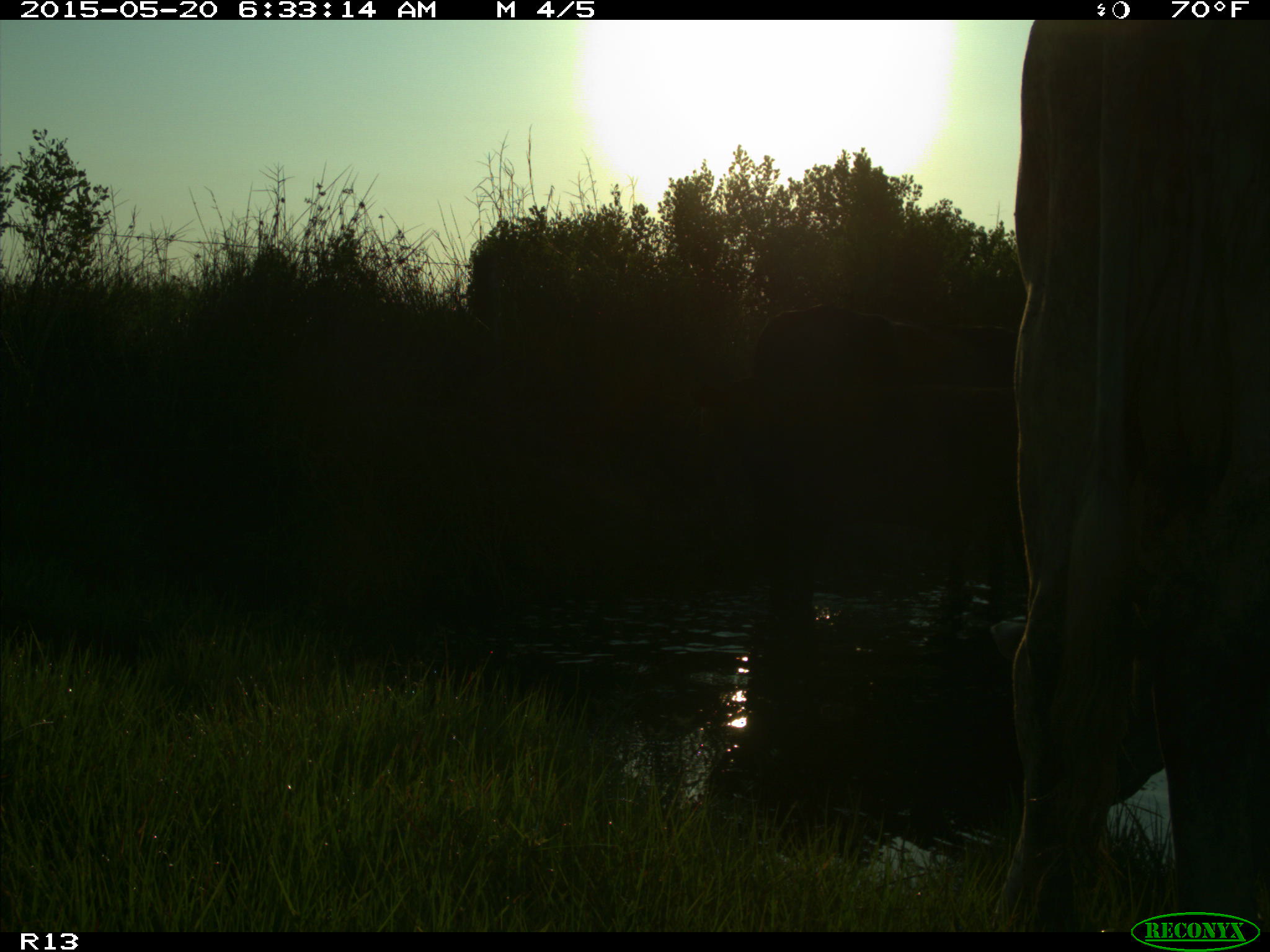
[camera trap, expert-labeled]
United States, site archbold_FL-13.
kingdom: Animalia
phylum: Chordata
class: Mammalia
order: Artiodactyla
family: Bovidae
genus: Bos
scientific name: Bos taurus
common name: domestic cow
Bos taurus (domestic cow).